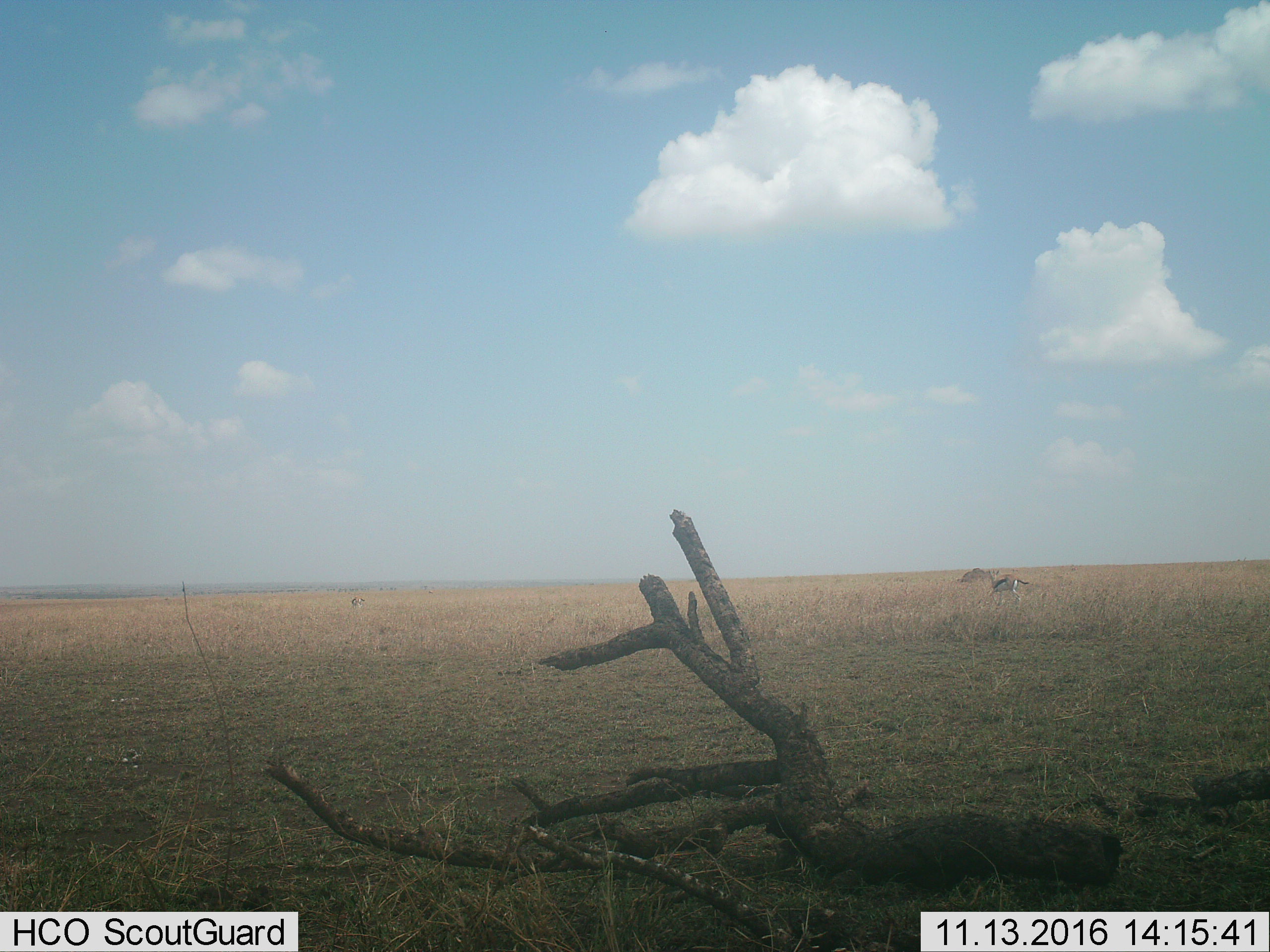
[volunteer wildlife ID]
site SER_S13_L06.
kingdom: Animalia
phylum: Chordata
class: Mammalia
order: Artiodactyla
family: Bovidae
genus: Eudorcas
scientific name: Eudorcas thomsonii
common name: thomson's gazelle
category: gazellethomsons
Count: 1.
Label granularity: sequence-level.